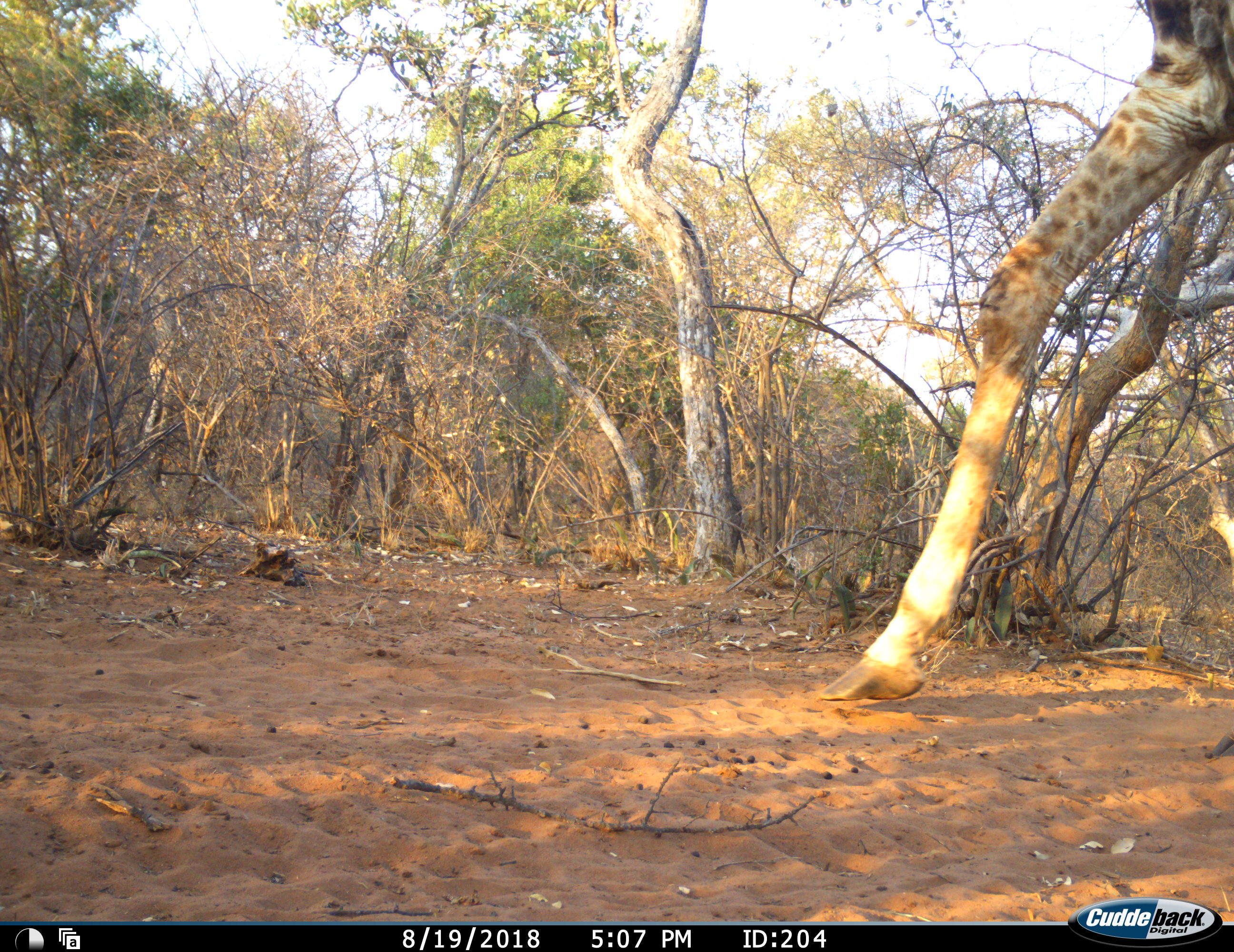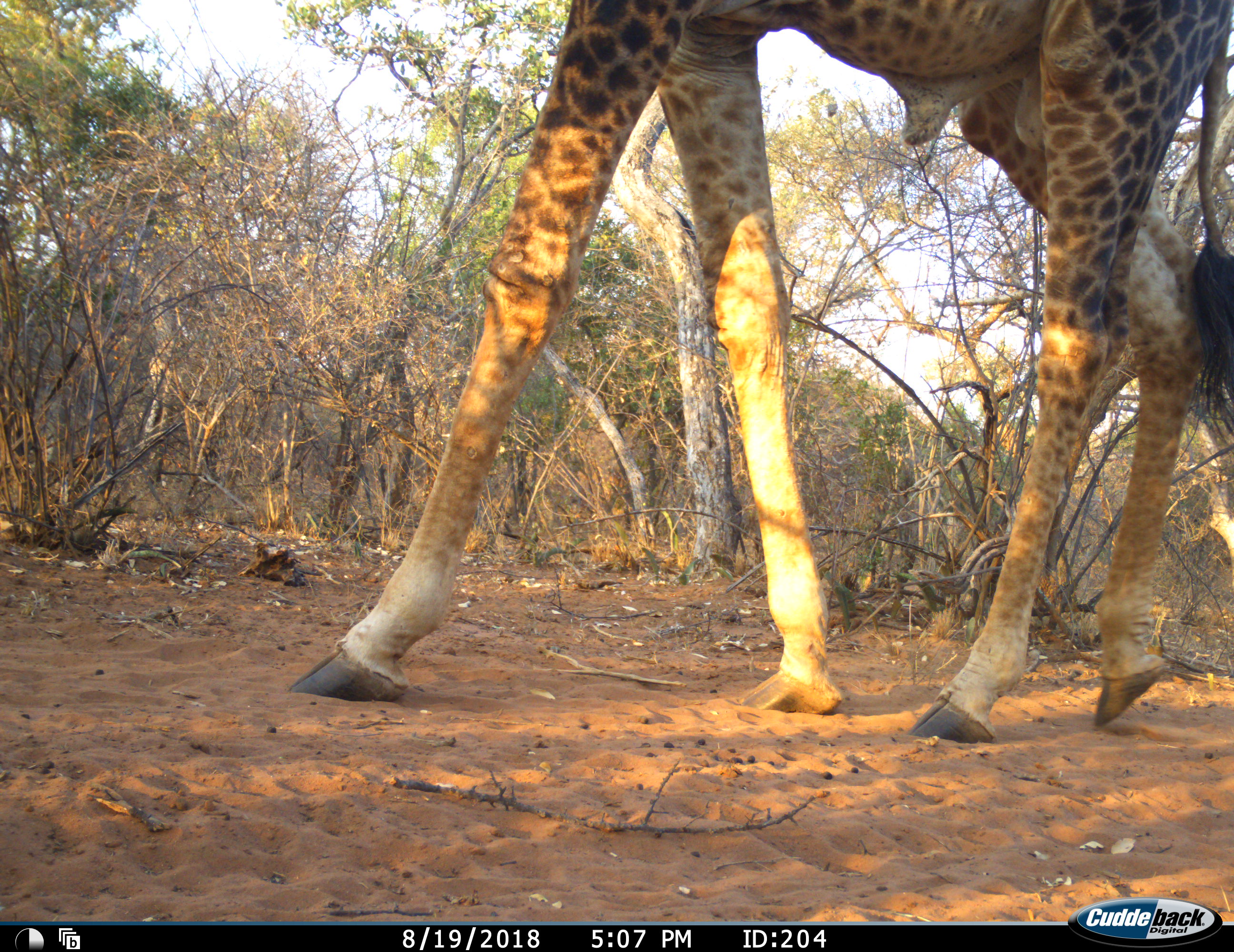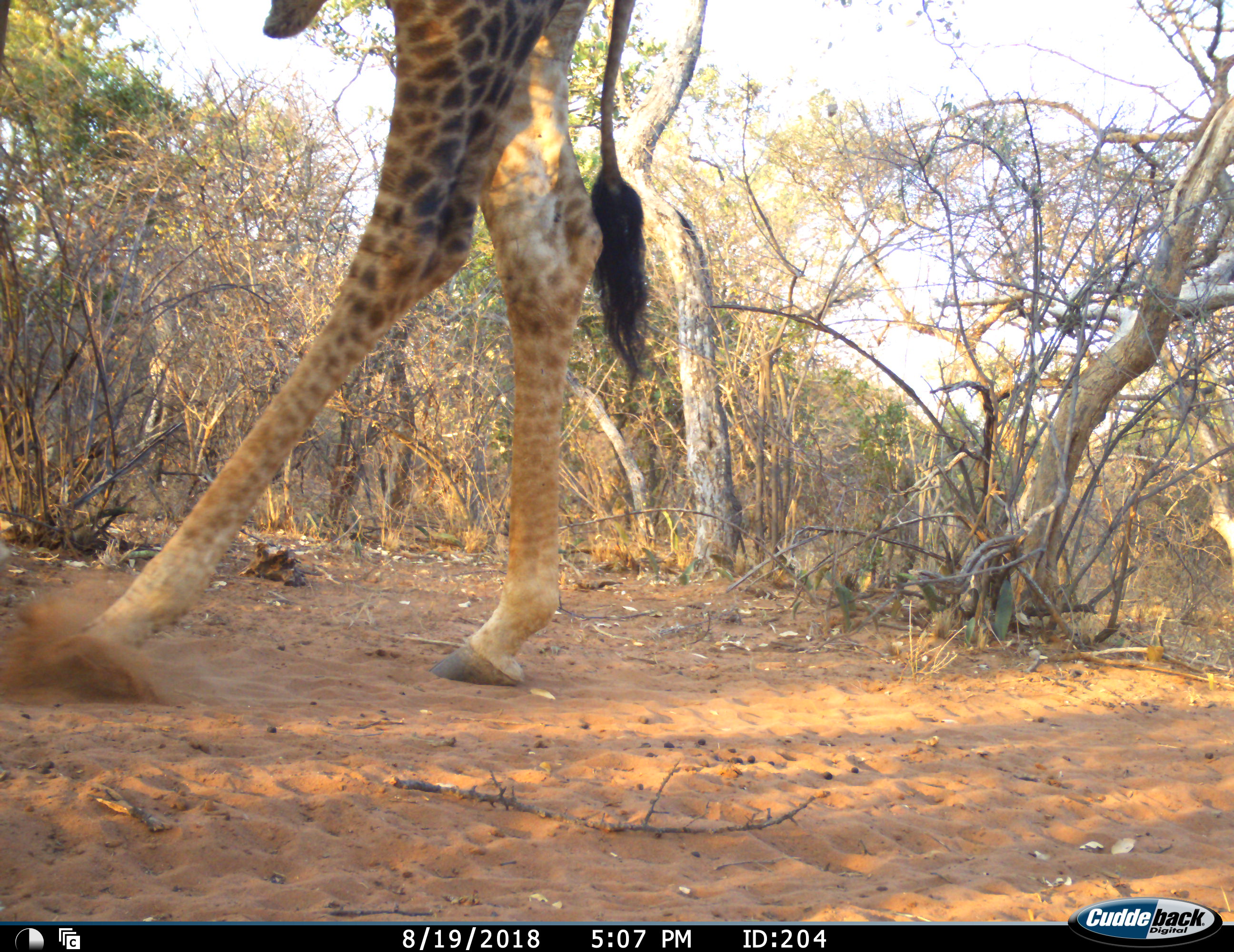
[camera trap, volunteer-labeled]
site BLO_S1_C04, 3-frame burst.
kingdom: Animalia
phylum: Chordata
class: Mammalia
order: Artiodactyla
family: Giraffidae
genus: Giraffa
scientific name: Giraffa camelopardalis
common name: giraffe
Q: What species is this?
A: Giraffe (Giraffa camelopardalis).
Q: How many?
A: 1.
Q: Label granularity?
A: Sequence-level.